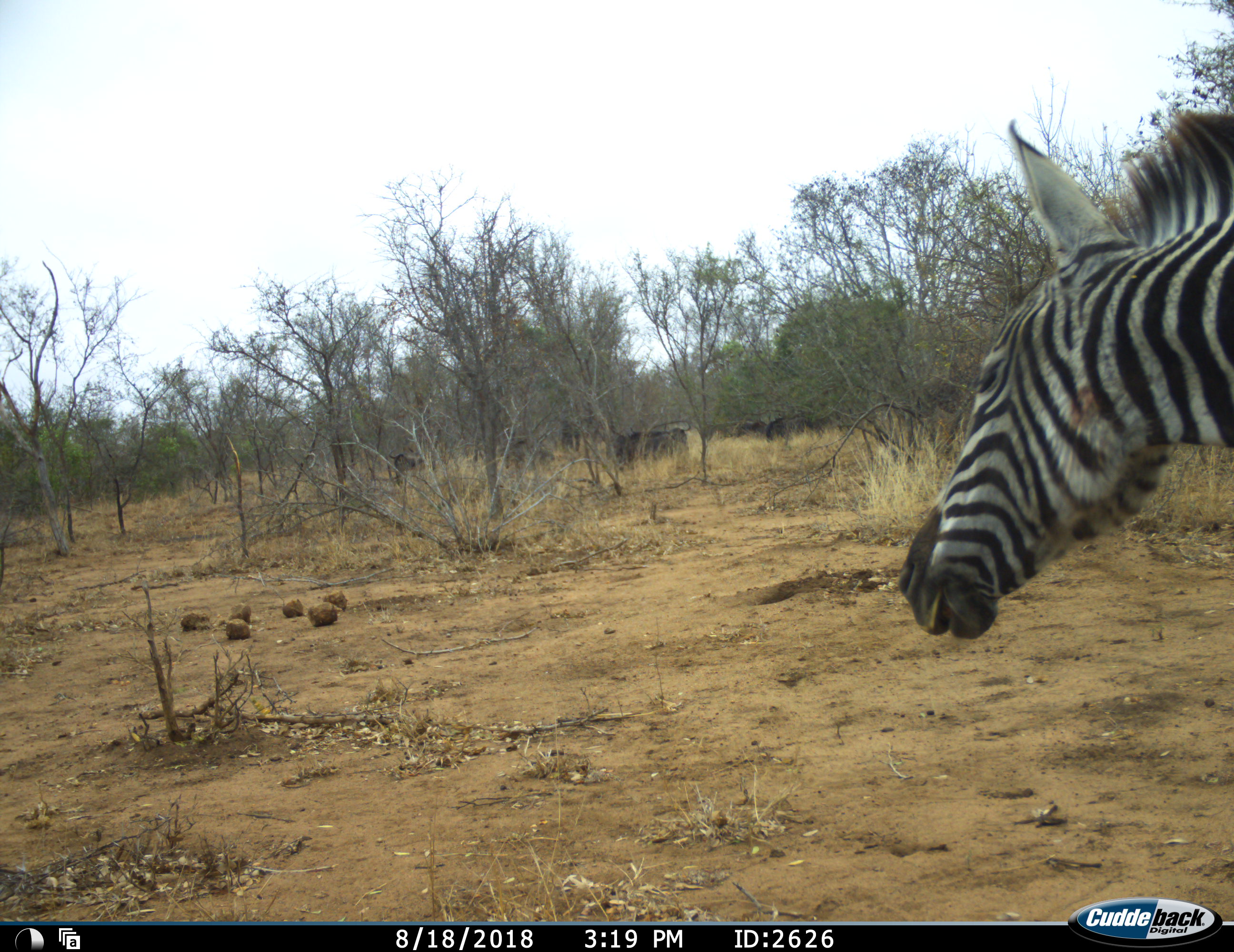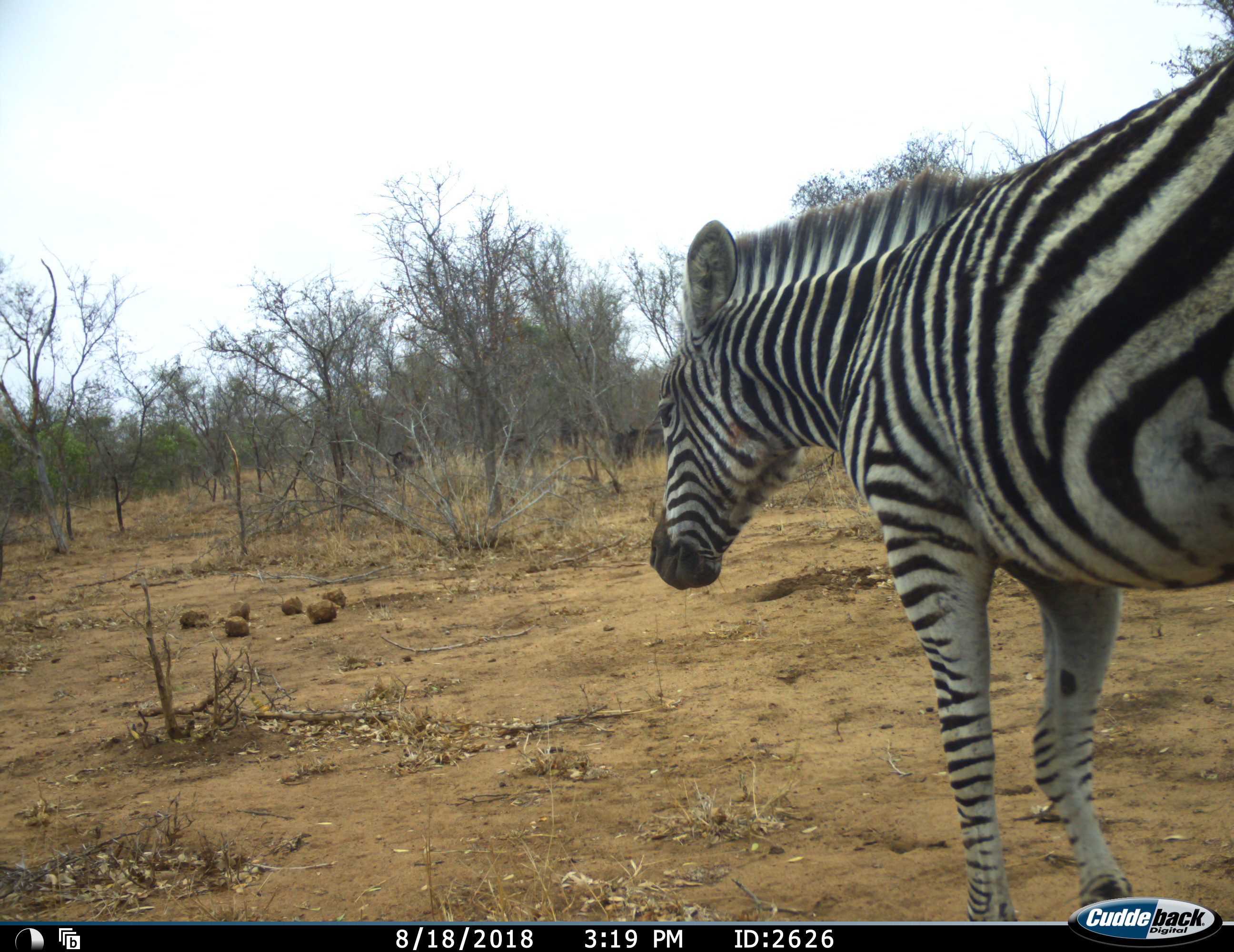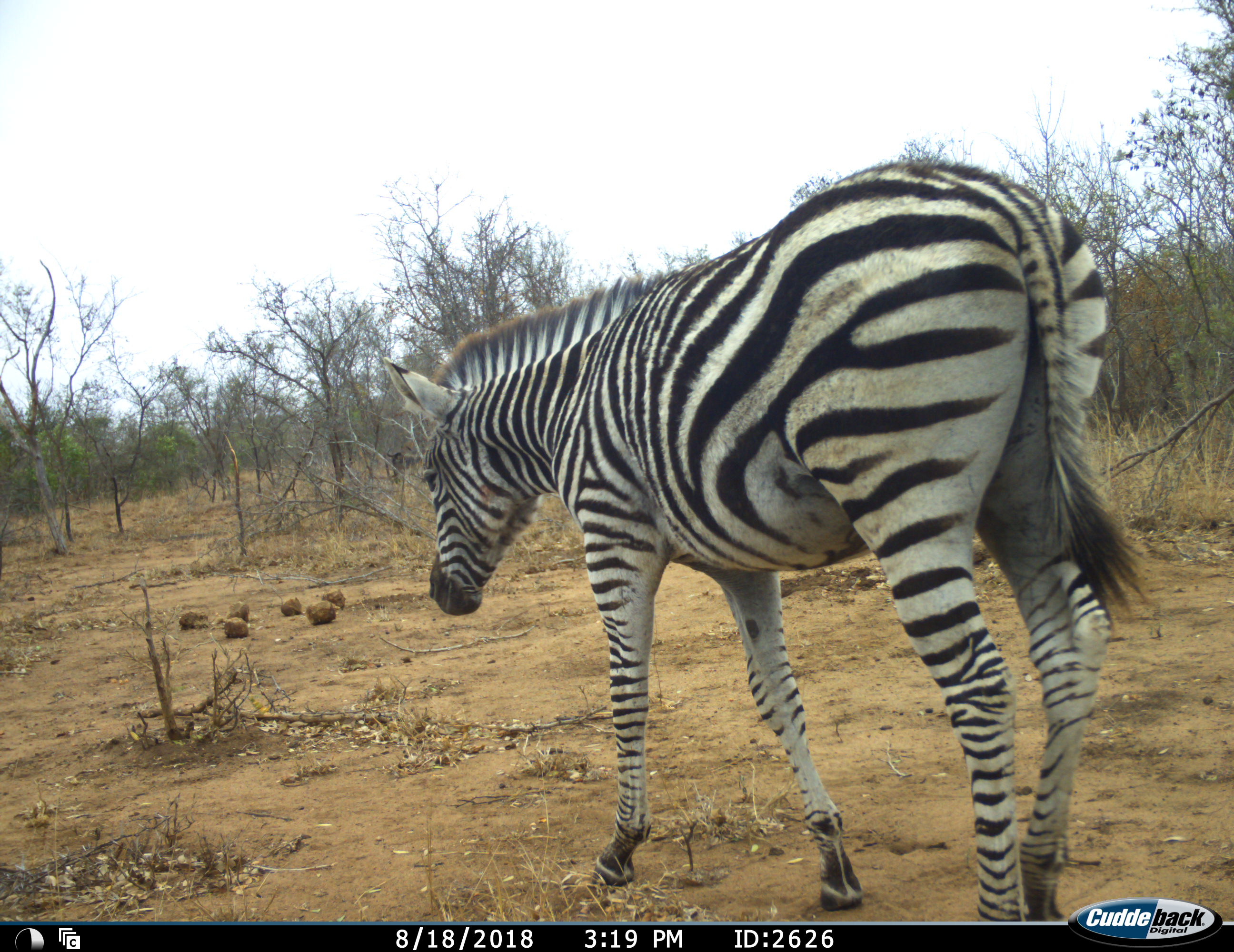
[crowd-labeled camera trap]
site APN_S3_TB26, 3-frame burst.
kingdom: Animalia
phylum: Chordata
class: Mammalia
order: Perissodactyla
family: Equidae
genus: Equus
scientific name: Equus quagga burchellii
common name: burchell's zebra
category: zebraburchells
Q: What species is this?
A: Zebraburchells (burchell's zebra) (Equus quagga burchellii).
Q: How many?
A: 1.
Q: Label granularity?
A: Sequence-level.